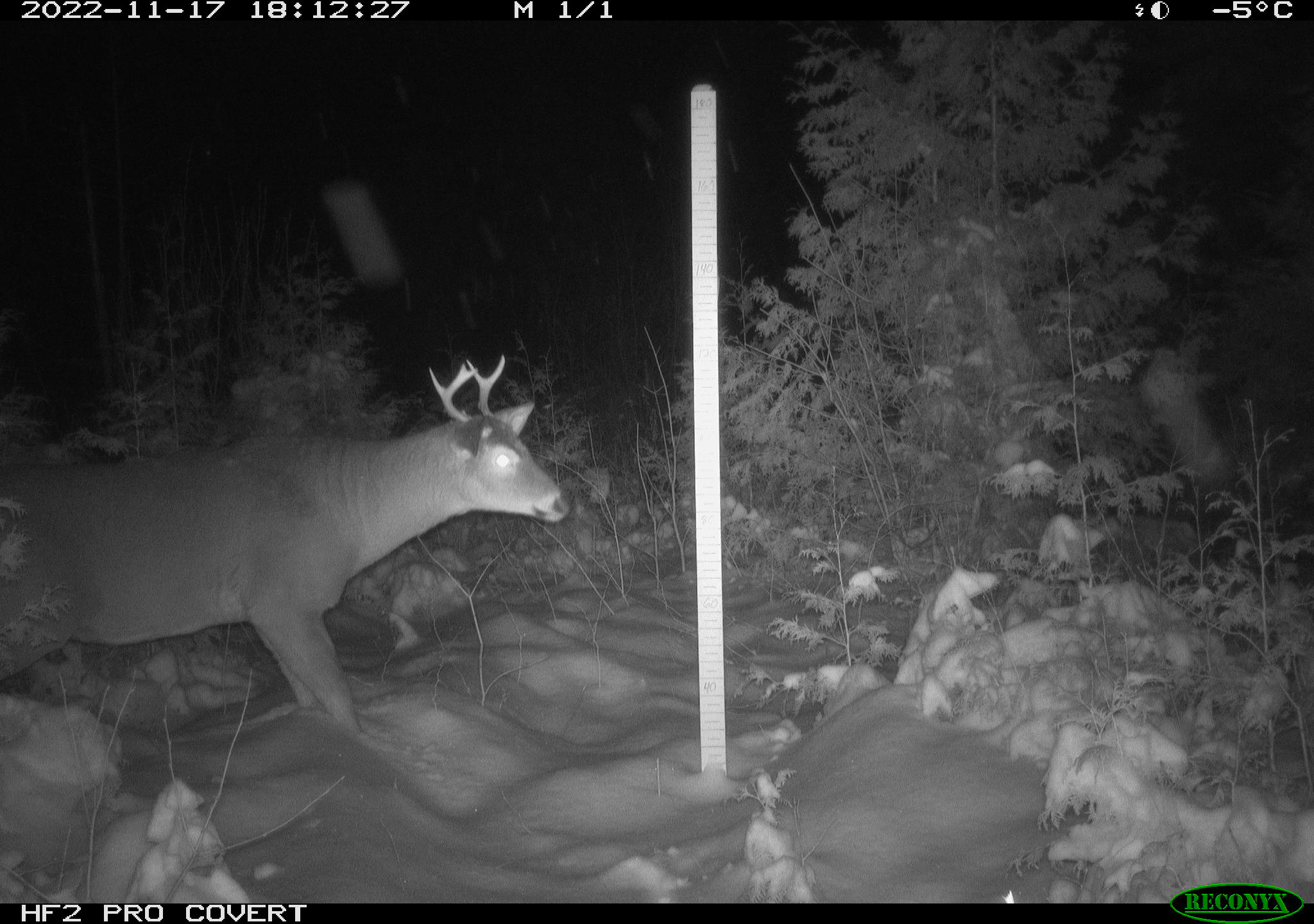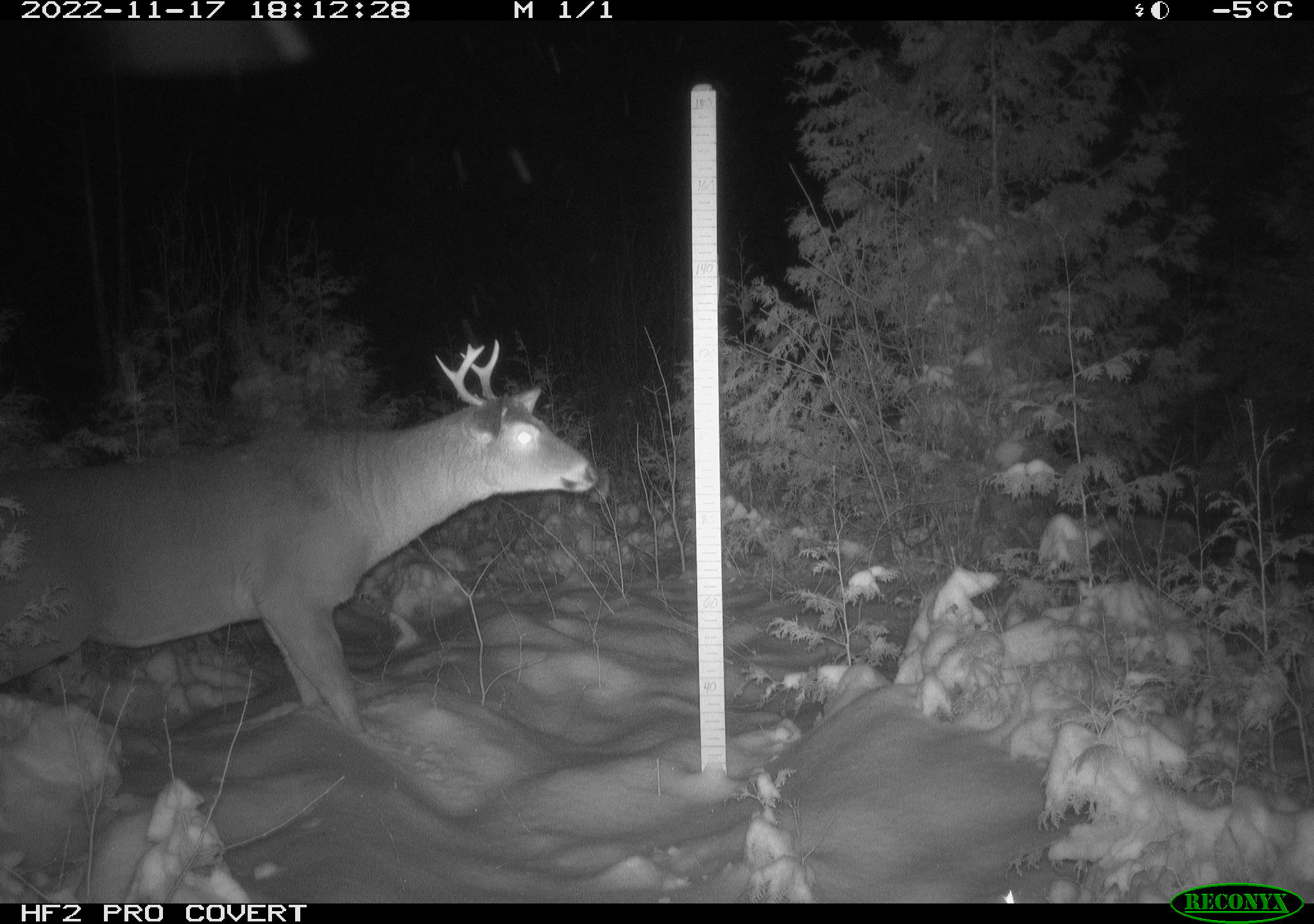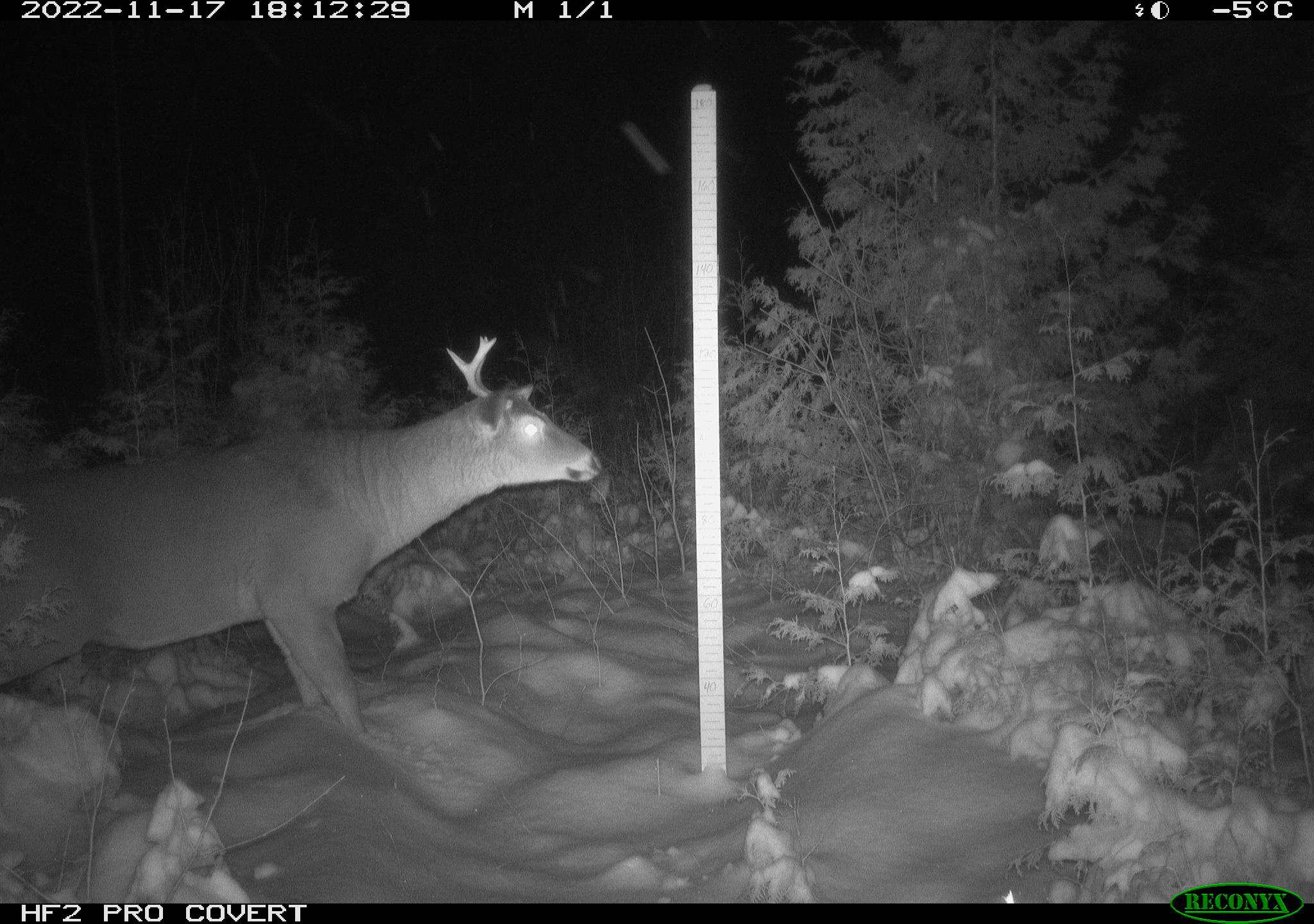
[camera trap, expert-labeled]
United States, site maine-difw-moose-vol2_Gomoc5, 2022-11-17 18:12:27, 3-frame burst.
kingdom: Animalia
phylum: Chordata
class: Mammalia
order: Artiodactyla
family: Cervidae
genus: Odocoileus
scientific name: Odocoileus virginianus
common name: white-tailed deer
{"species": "white-tailed deer (Odocoileus virginianus)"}